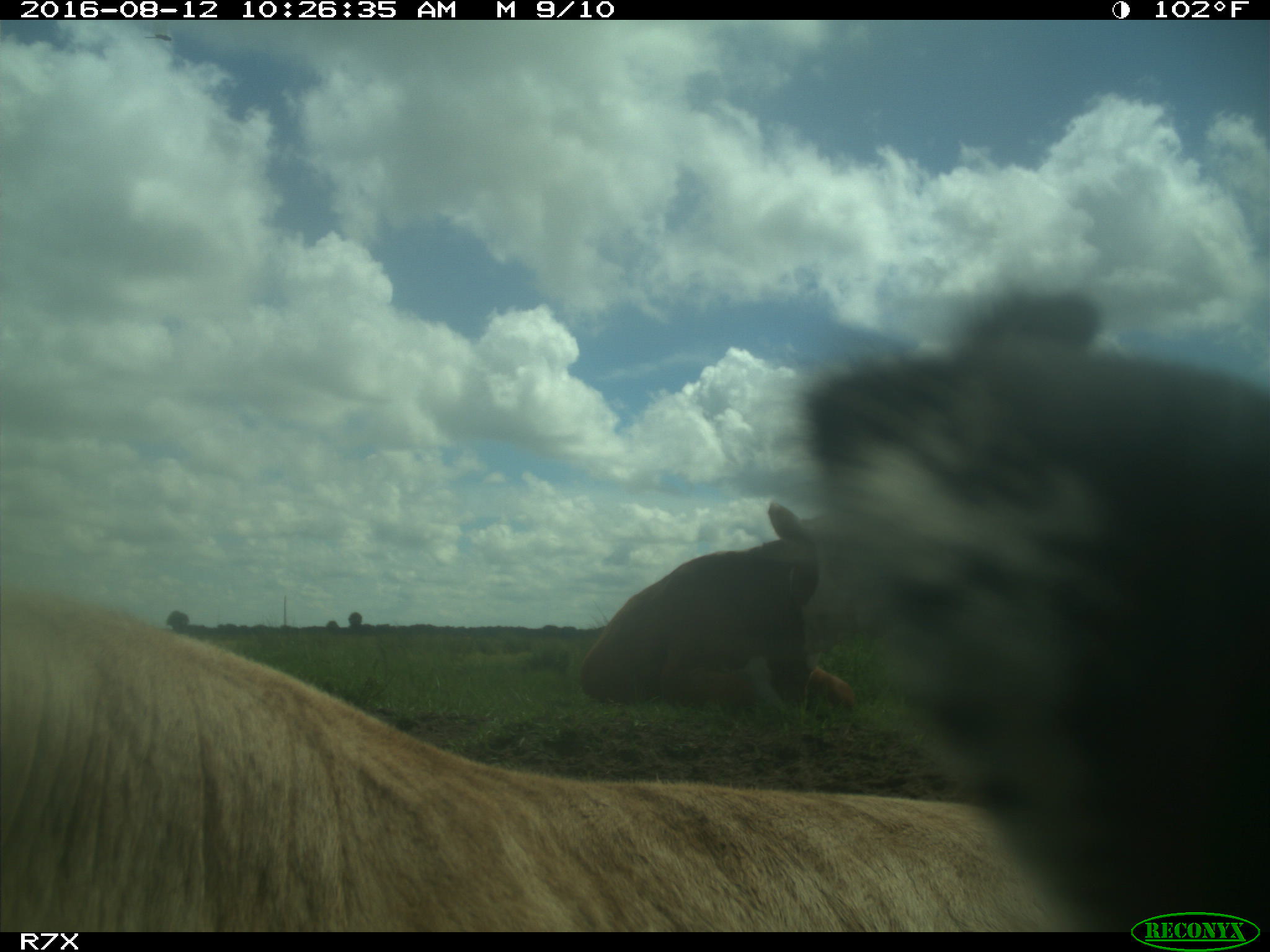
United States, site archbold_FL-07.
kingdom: Animalia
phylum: Chordata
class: Mammalia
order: Artiodactyla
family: Bovidae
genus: Bos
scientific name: Bos taurus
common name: domestic cow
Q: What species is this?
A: Bos taurus (domestic cow).